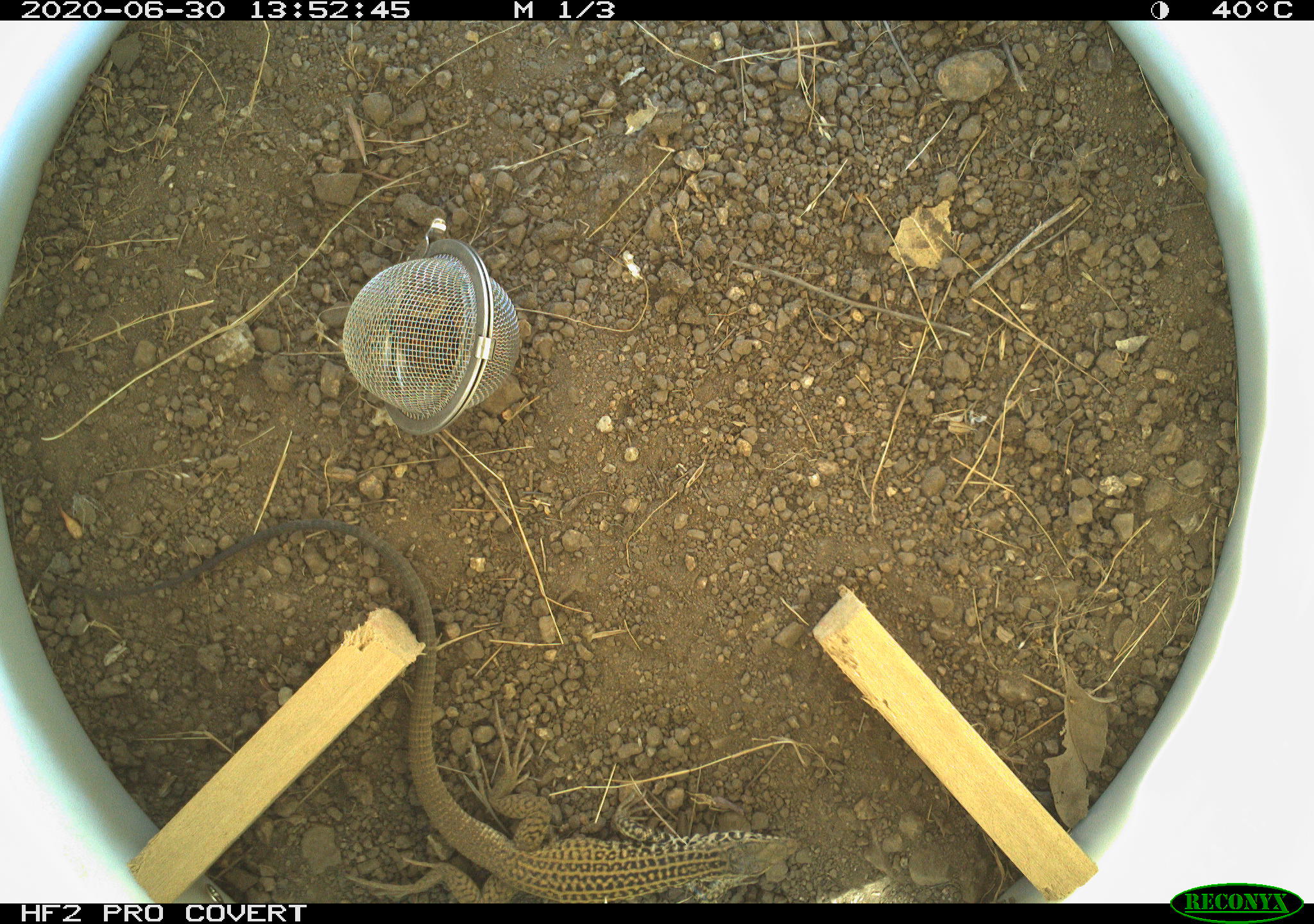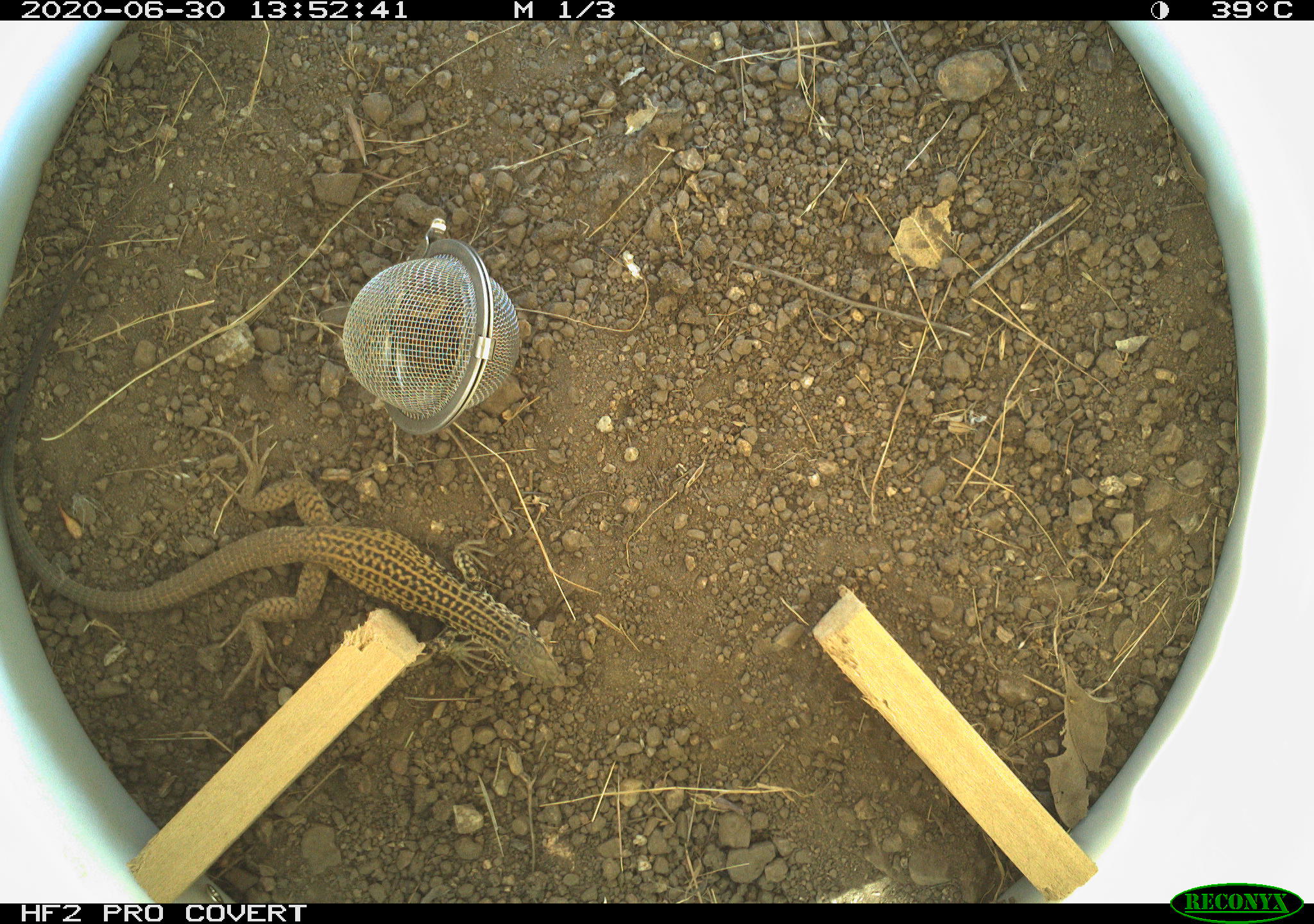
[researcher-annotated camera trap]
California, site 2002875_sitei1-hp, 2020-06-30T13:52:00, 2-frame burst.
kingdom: Animalia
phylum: Chordata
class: Reptilia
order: Squamata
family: Teiidae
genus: Aspidoscelis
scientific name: Aspidoscelis tigris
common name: western whiptail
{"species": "western whiptail (Aspidoscelis tigris)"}